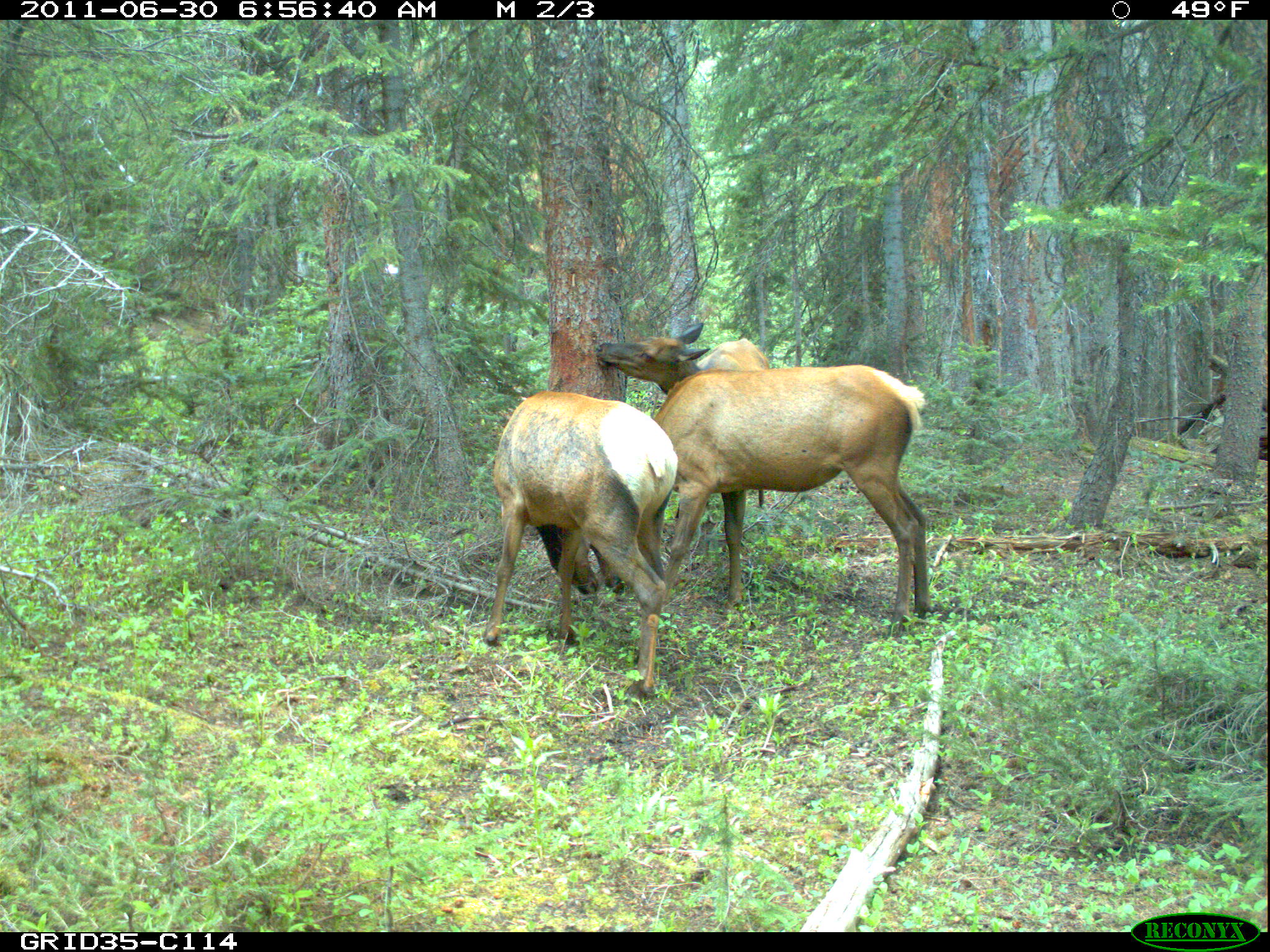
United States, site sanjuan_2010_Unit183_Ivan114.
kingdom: Animalia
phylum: Chordata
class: Mammalia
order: Artiodactyla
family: Cervidae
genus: Cervus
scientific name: Cervus elaphus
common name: red deer